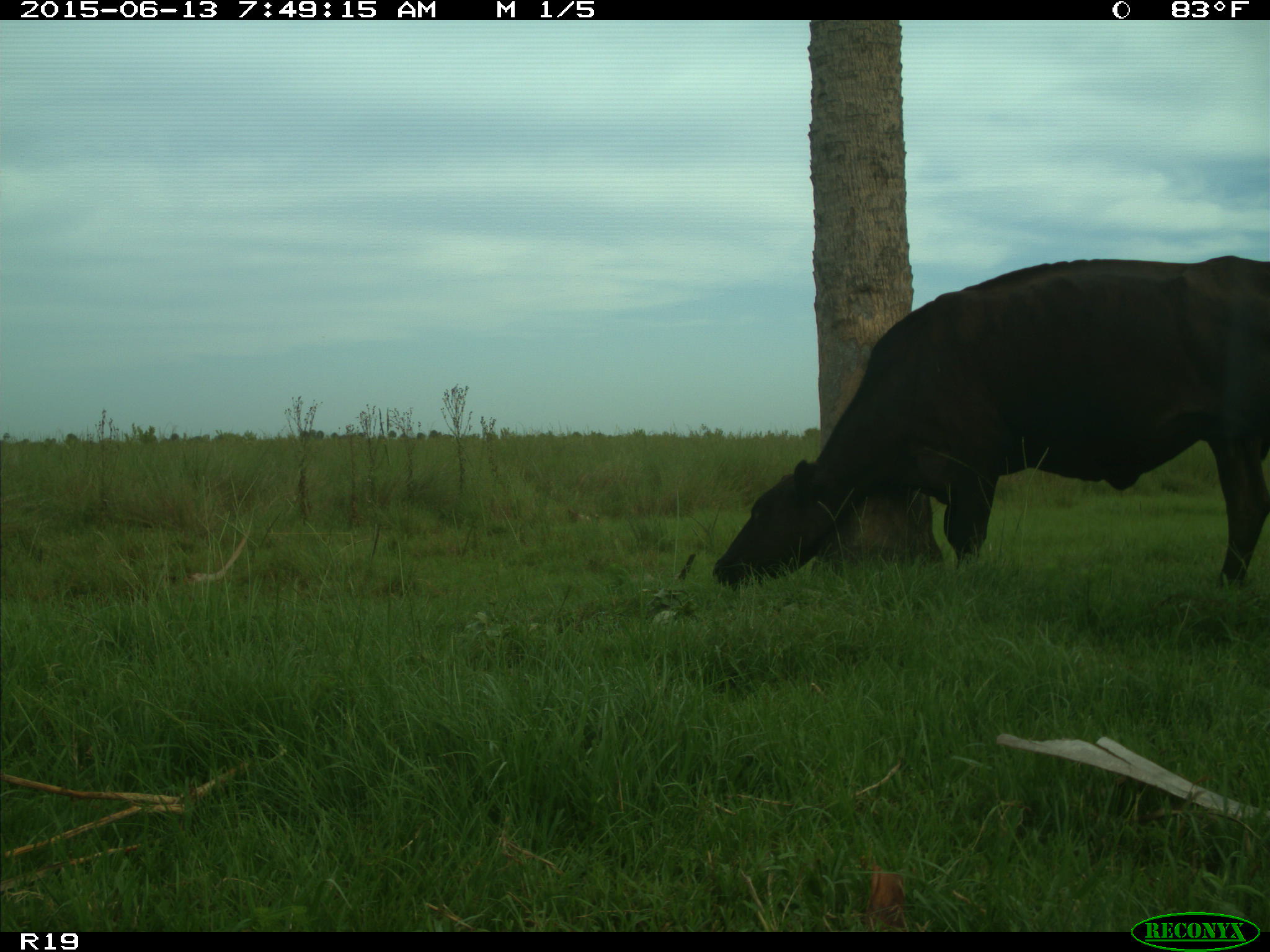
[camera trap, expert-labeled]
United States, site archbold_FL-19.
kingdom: Animalia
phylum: Chordata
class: Mammalia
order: Artiodactyla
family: Bovidae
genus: Bos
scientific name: Bos taurus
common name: domestic cow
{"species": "Bos taurus (domestic cow)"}